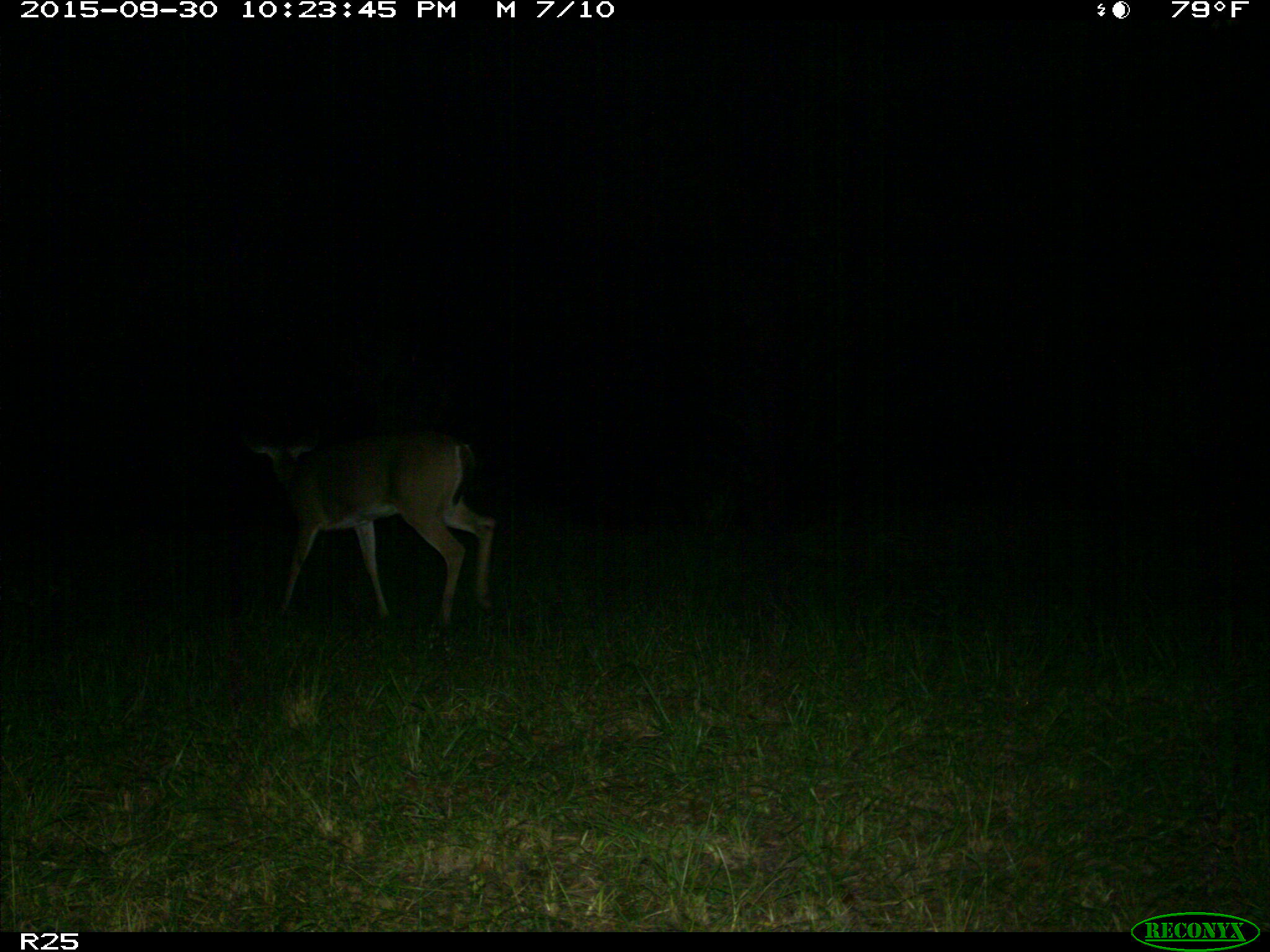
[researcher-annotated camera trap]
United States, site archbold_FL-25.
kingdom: Animalia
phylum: Chordata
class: Mammalia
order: Artiodactyla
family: Cervidae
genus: Odocoileus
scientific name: Odocoileus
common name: deer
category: unidentified deer